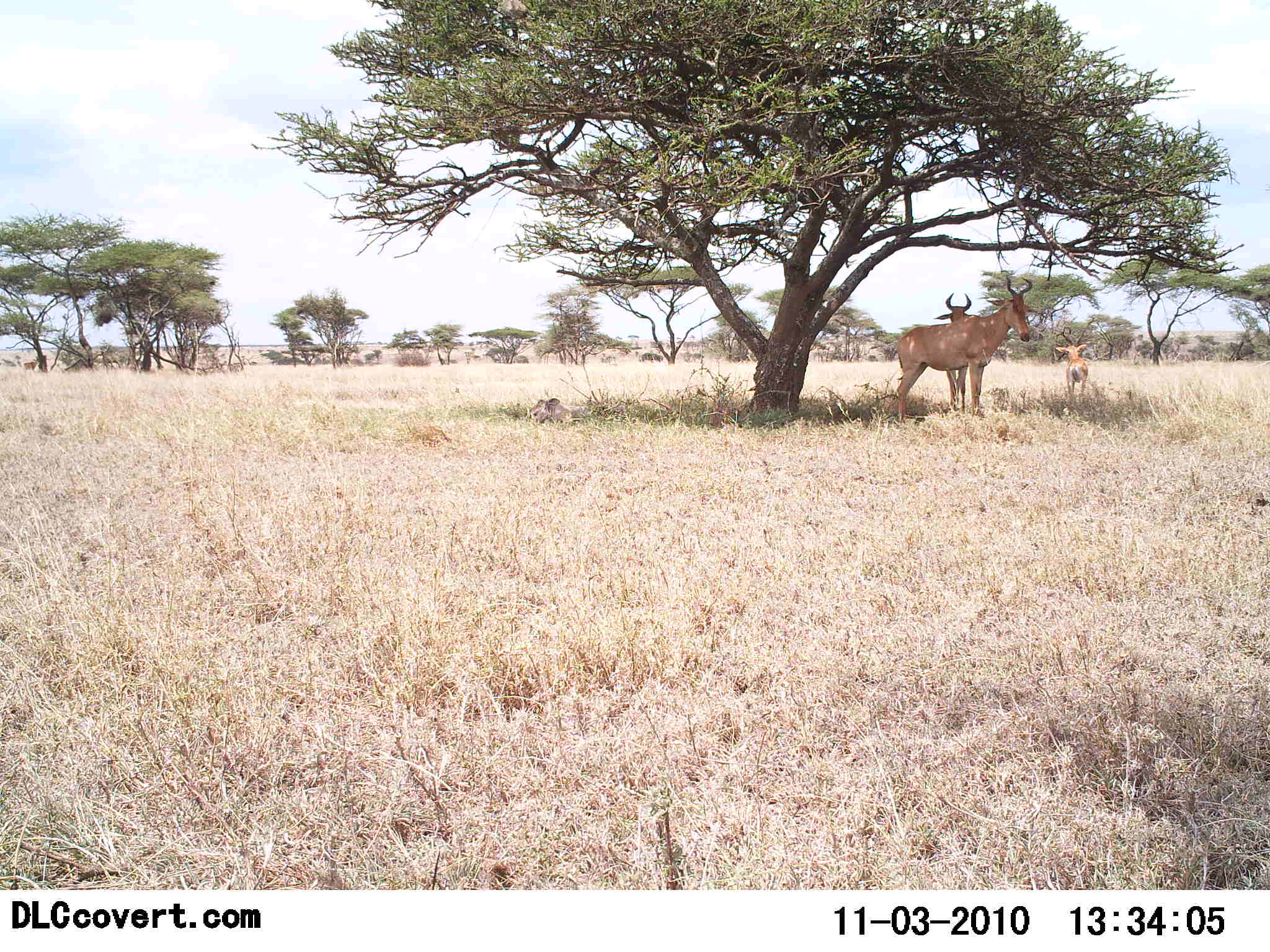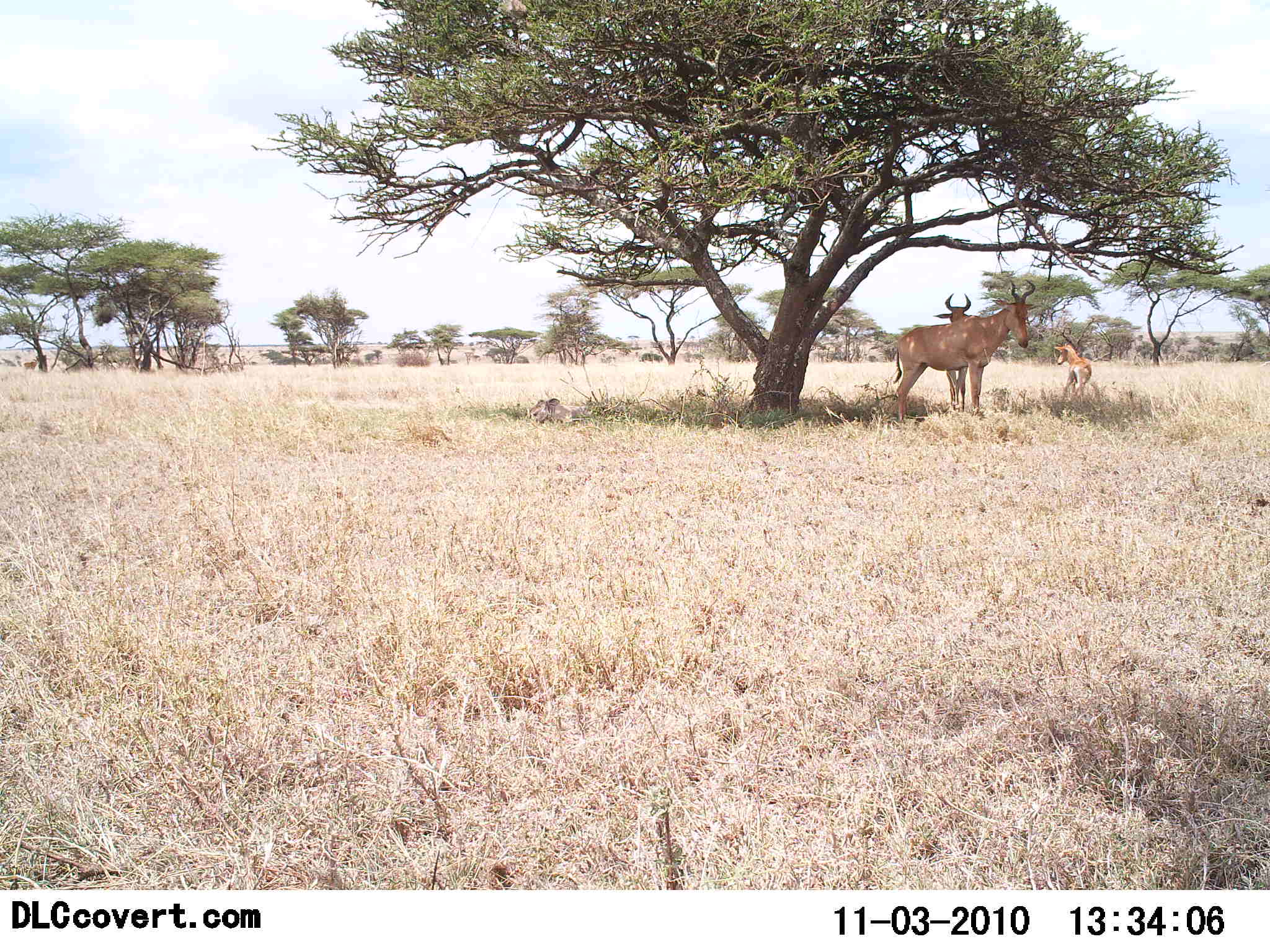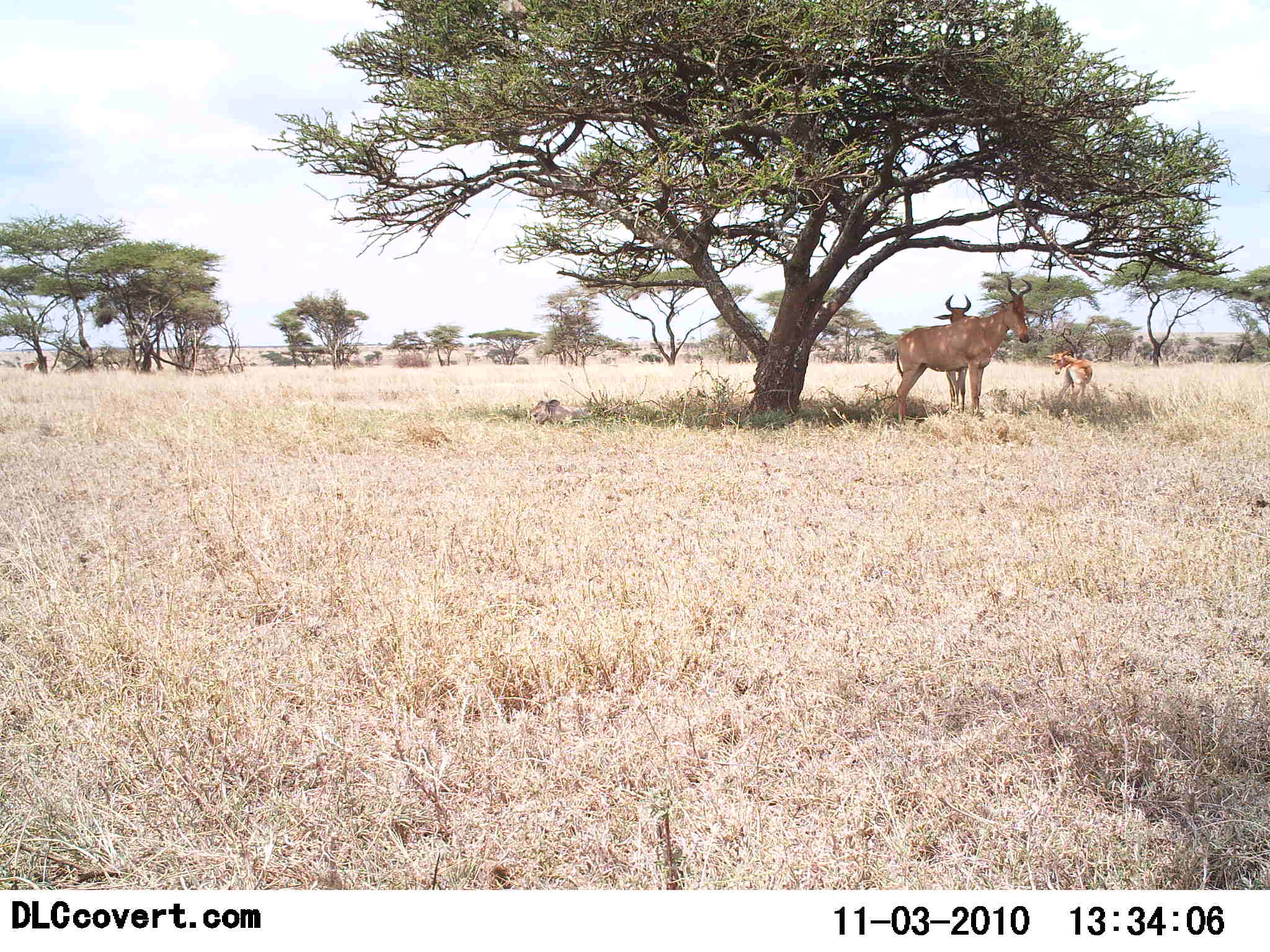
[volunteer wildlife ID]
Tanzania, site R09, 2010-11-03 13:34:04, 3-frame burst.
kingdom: Animalia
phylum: Chordata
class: Mammalia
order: Artiodactyla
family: Bovidae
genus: Alcelaphus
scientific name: Alcelaphus buselaphus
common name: hartebeest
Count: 3.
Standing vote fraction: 94%.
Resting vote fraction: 12%.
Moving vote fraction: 0%.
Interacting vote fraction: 6%.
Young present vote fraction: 81%.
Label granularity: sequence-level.